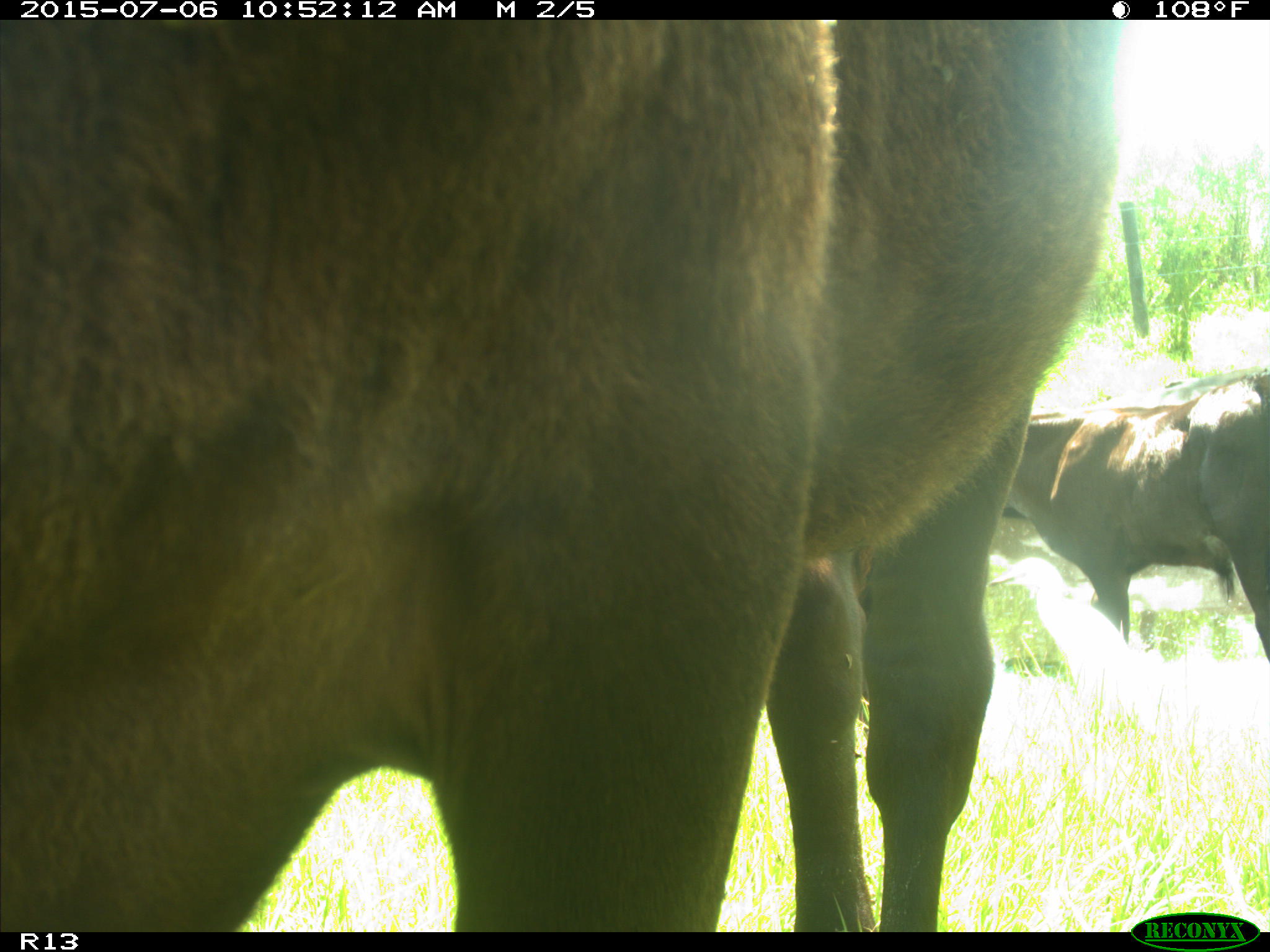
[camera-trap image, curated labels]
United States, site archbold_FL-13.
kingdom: Animalia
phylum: Chordata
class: Mammalia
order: Artiodactyla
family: Bovidae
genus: Bos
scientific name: Bos taurus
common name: domestic cow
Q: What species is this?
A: Bos taurus (domestic cow).